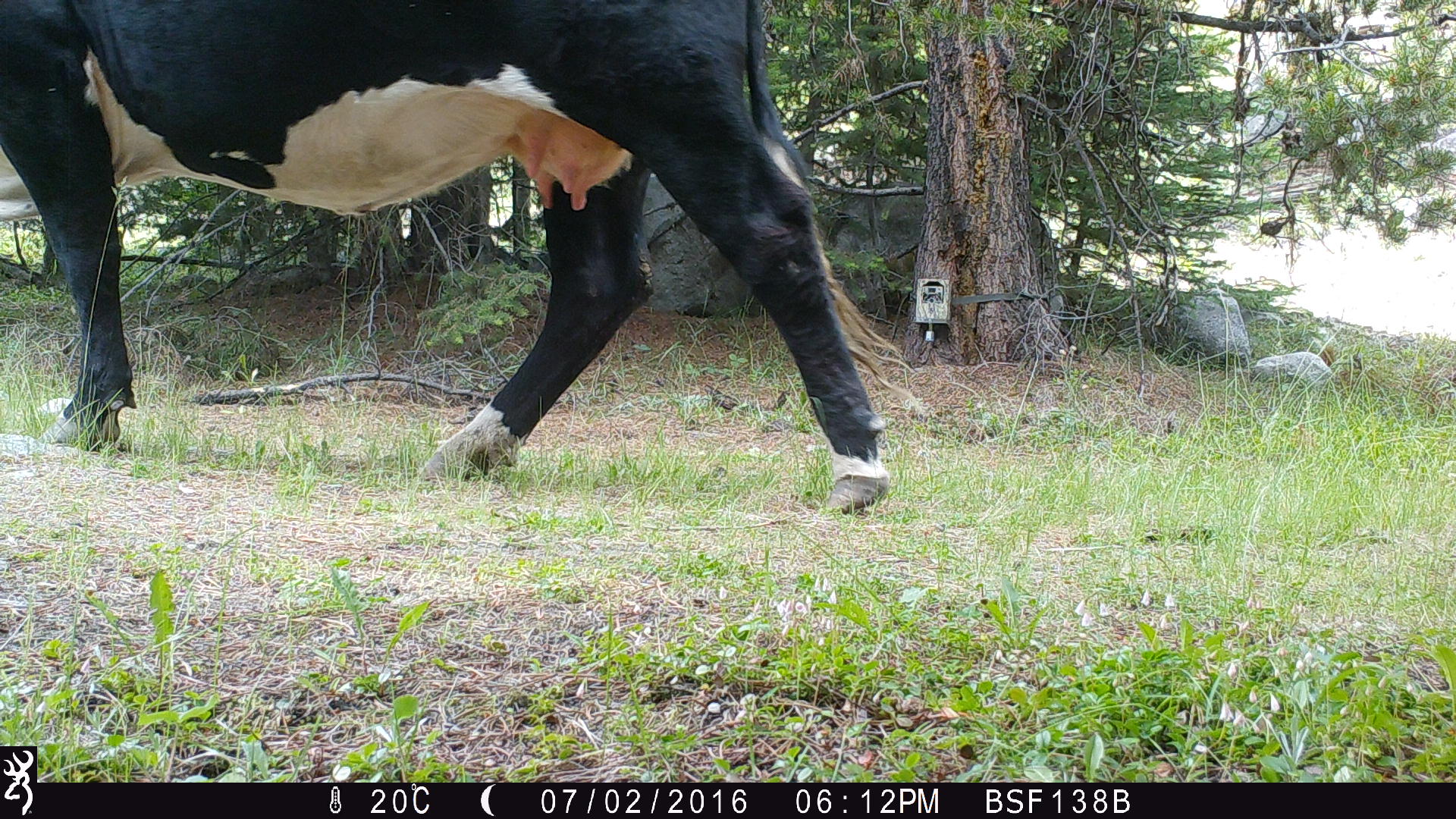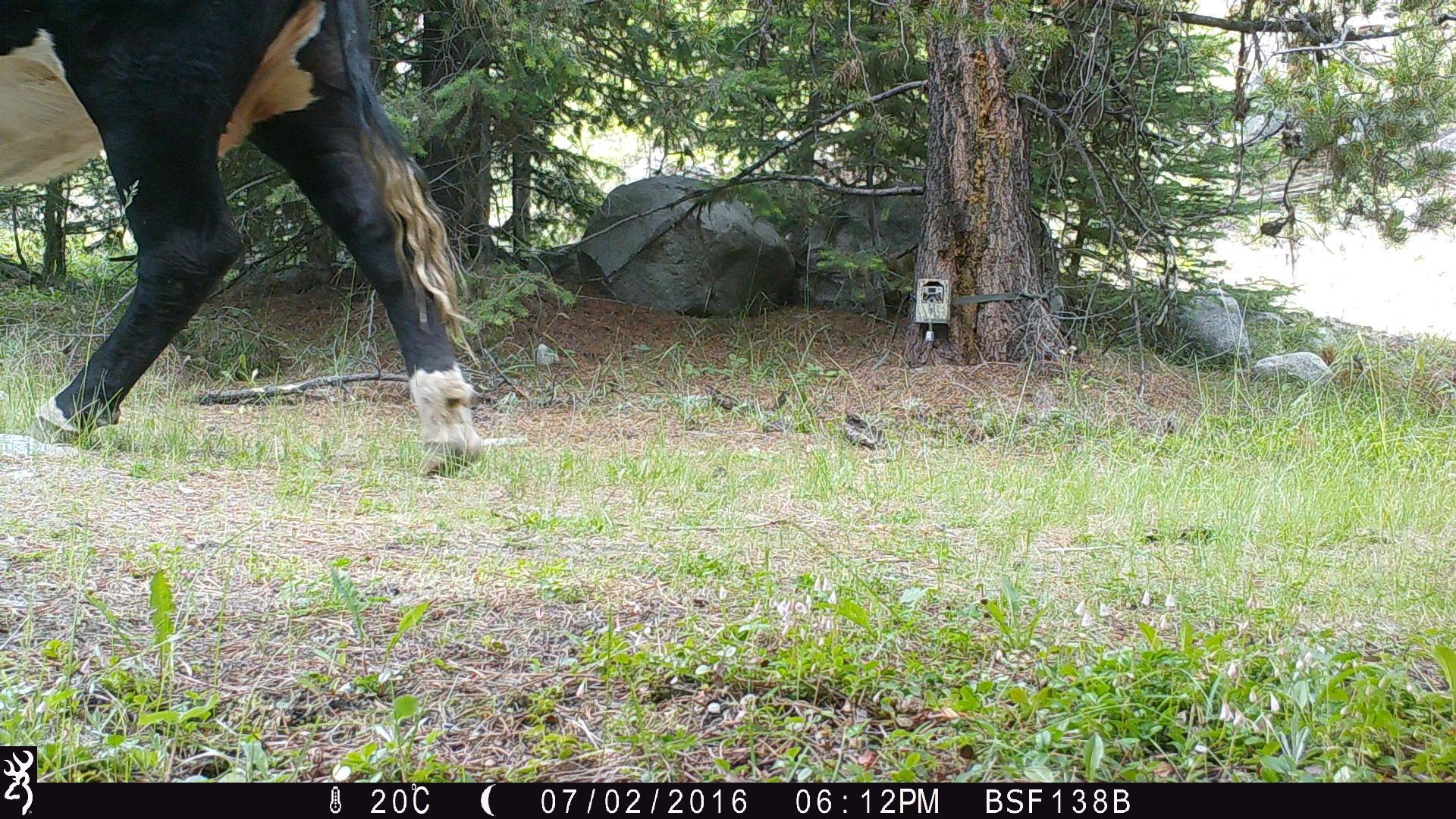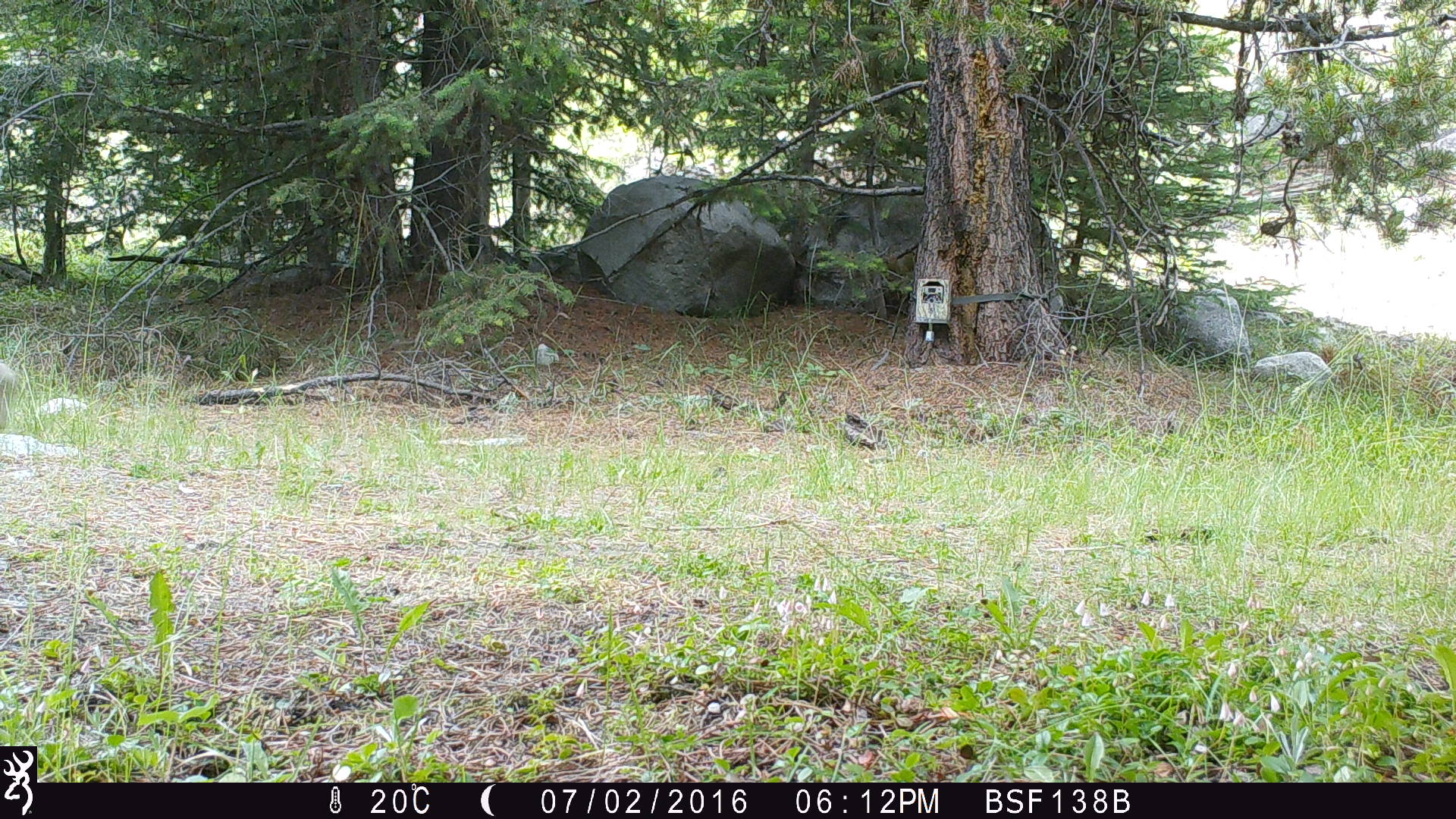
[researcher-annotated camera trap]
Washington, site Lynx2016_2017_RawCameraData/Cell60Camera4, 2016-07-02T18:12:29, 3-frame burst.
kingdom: Animalia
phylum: Chordata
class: Mammalia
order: Artiodactyla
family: Bovidae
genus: Bos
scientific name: Bos taurus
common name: domestic cattle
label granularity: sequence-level